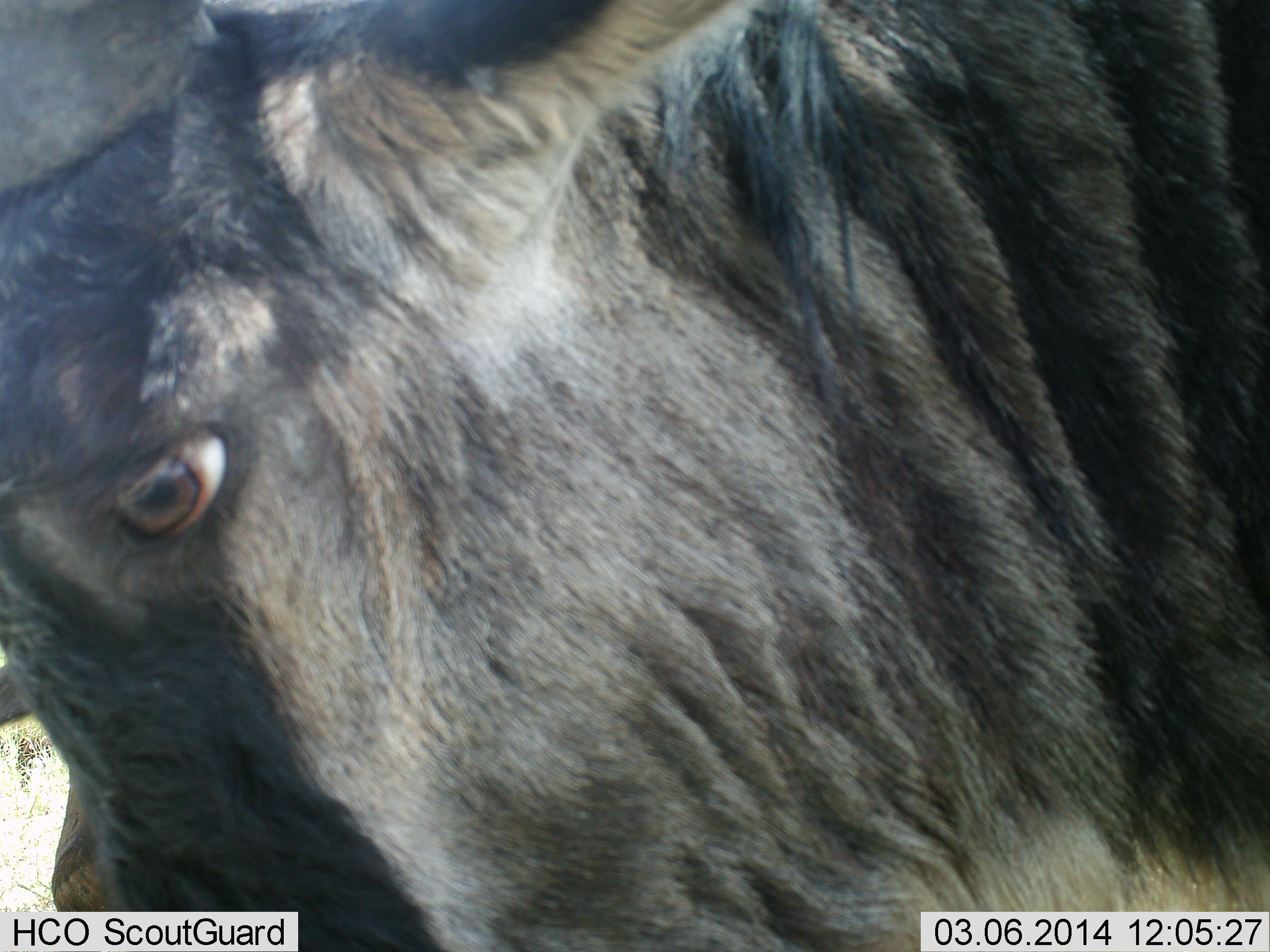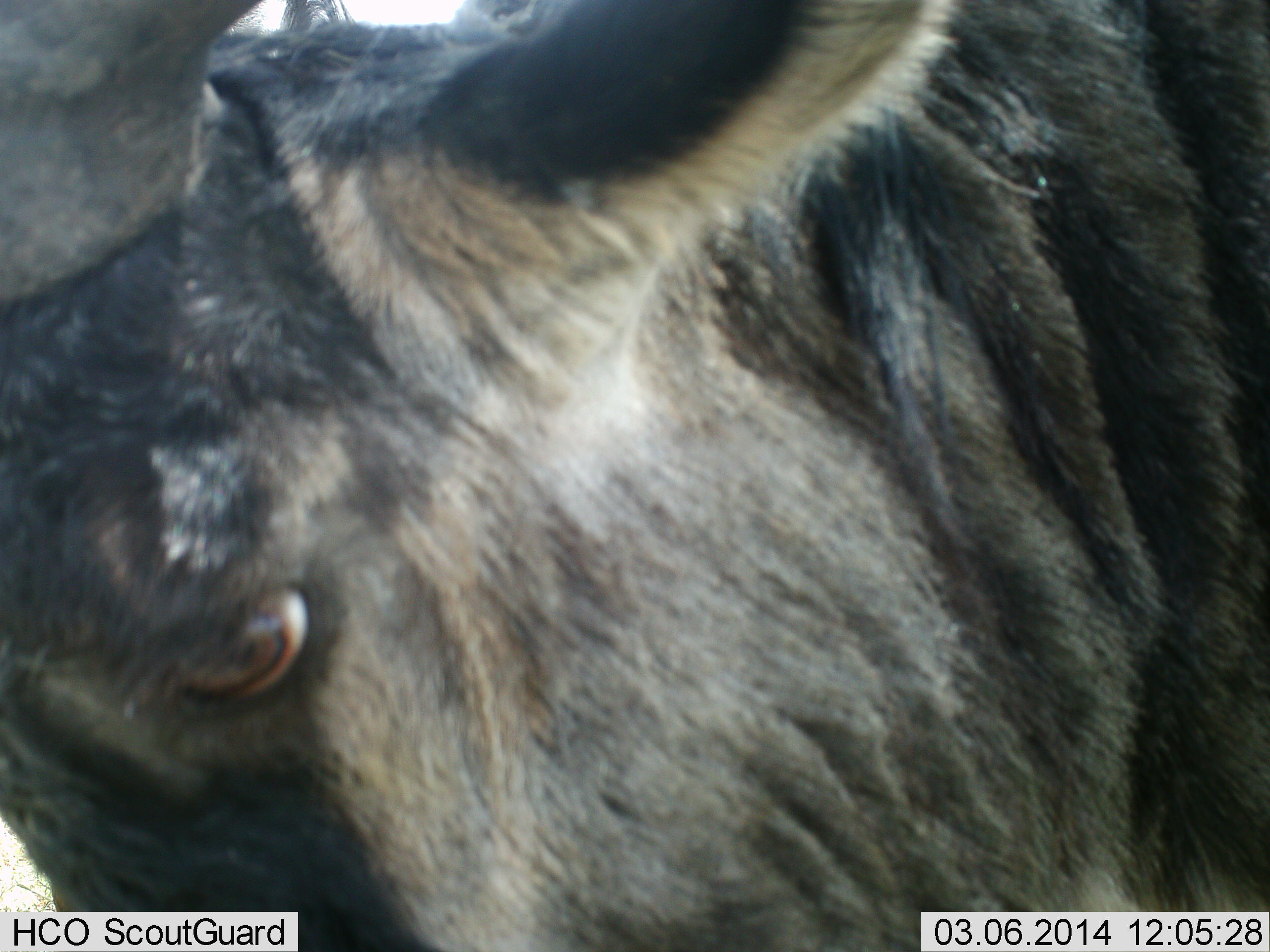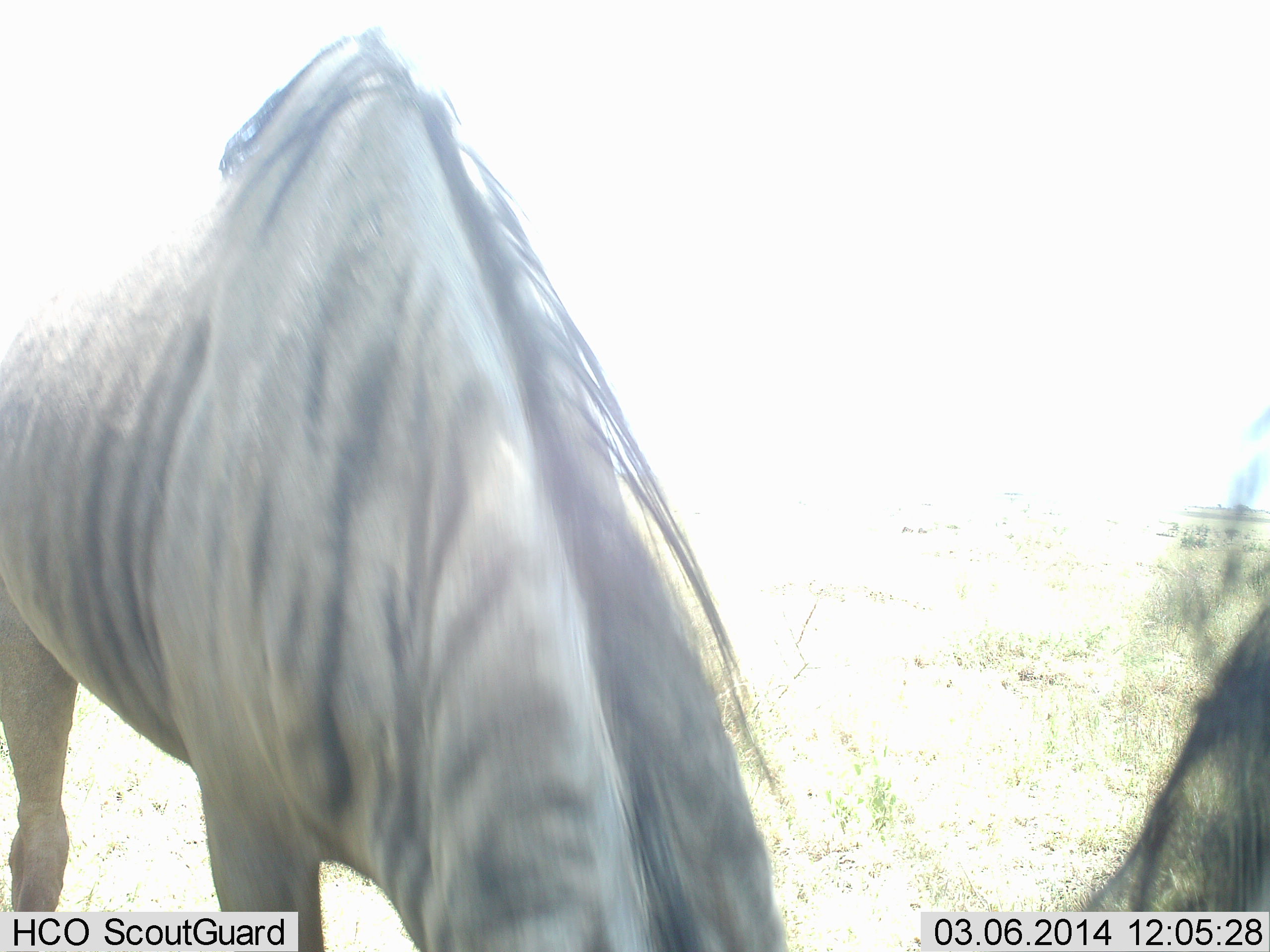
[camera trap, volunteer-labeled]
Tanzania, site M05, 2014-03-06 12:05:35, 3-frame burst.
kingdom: Animalia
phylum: Chordata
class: Mammalia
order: Artiodactyla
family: Bovidae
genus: Connochaetes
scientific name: Connochaetes taurinus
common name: blue wildebeest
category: wildebeest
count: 2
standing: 60%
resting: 0%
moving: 10%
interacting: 10%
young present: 0%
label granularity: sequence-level